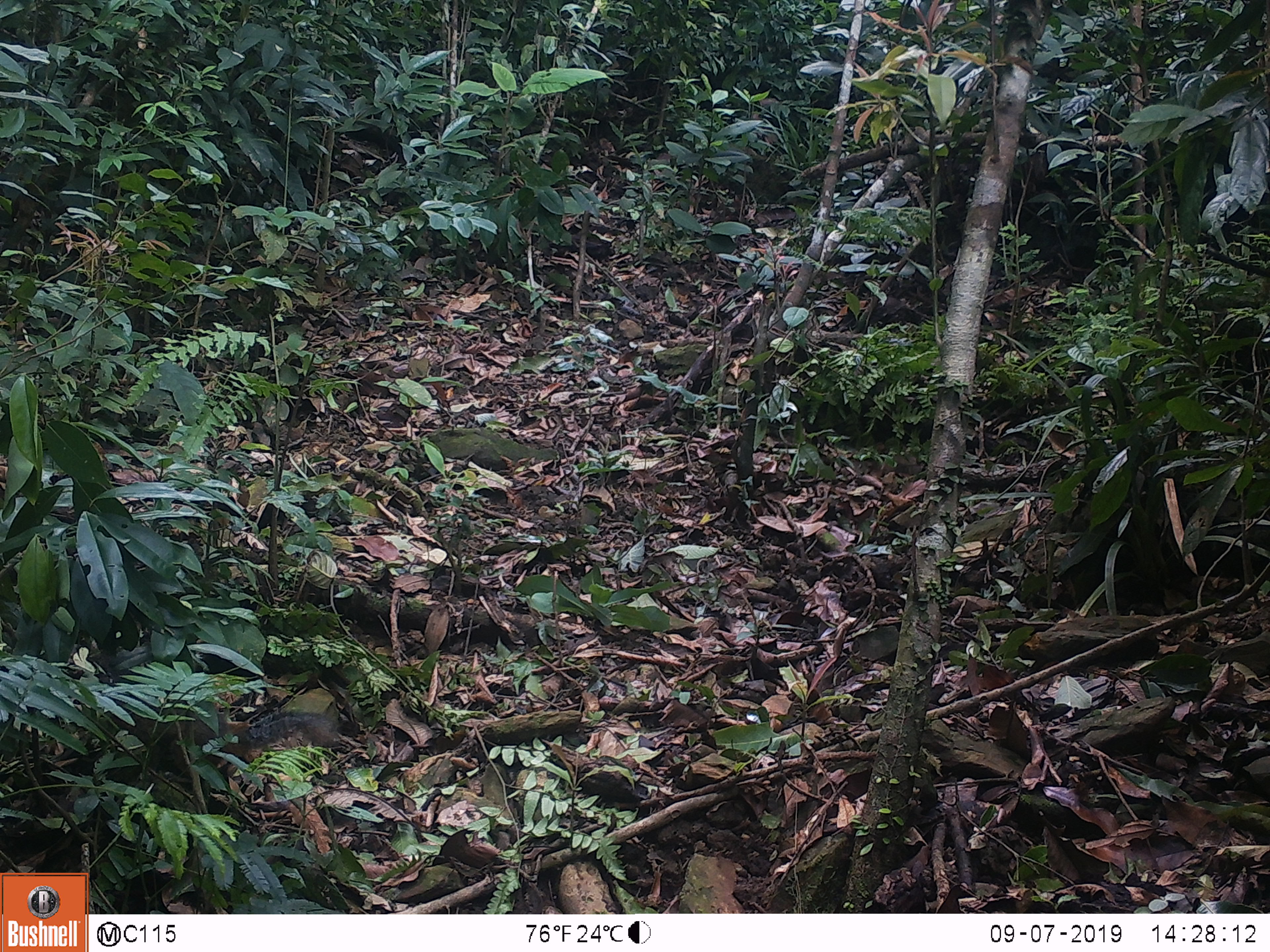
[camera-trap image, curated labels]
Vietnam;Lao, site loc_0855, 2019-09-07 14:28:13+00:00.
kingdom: Animalia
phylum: Chordata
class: Mammalia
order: Rodentia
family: Sciuridae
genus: Dremomys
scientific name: Dremomys rufigenis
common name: red-cheeked squirrel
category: red cheeked squirrel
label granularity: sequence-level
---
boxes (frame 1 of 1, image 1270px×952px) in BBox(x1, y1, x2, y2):
red cheeked squirrel: BBox(70, 632, 338, 817)